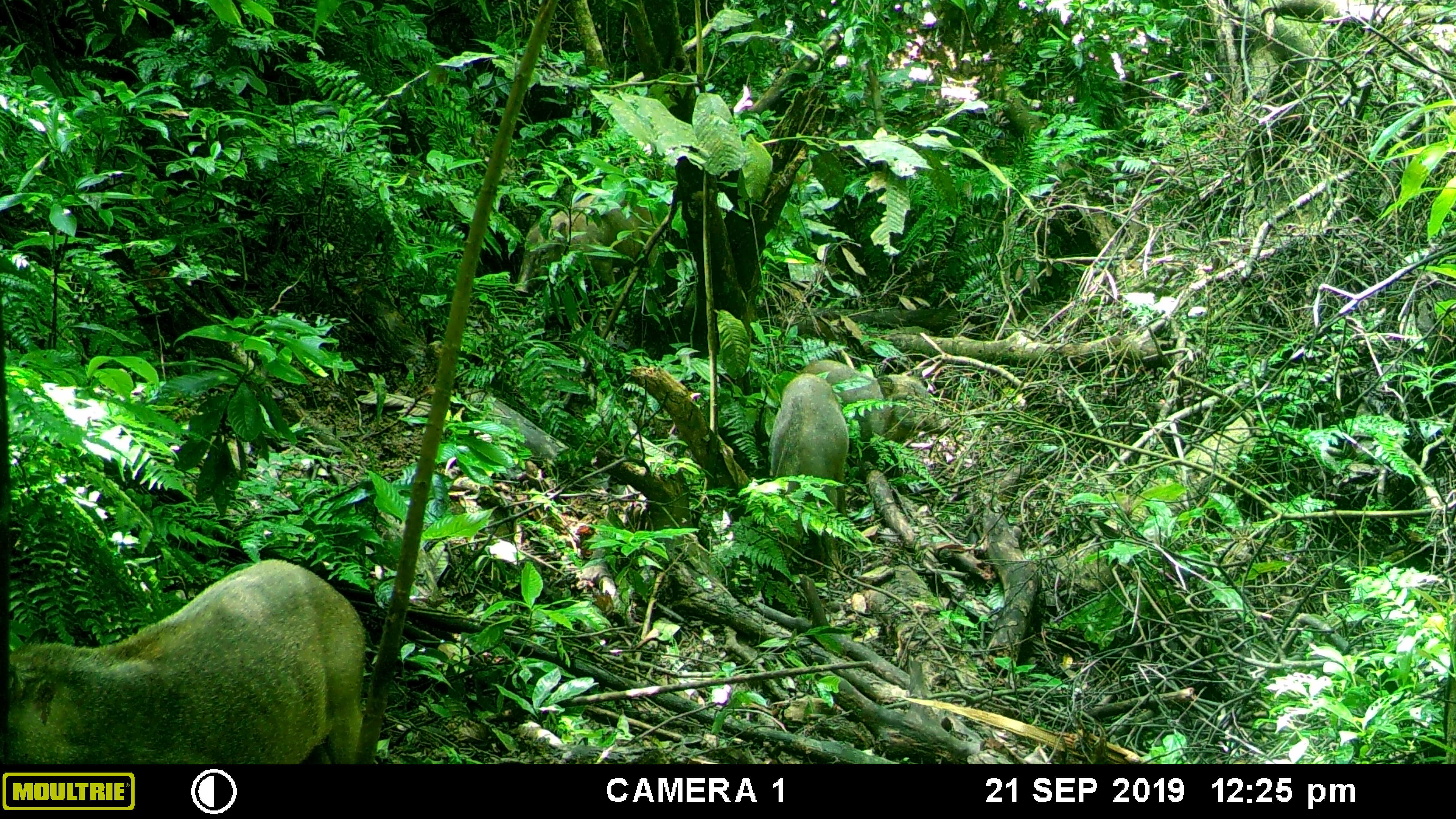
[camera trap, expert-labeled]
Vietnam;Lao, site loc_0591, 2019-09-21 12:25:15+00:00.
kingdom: Animalia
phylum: Chordata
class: Mammalia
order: Artiodactyla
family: Suidae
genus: Sus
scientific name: Sus scrofa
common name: eurasian wild pig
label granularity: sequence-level